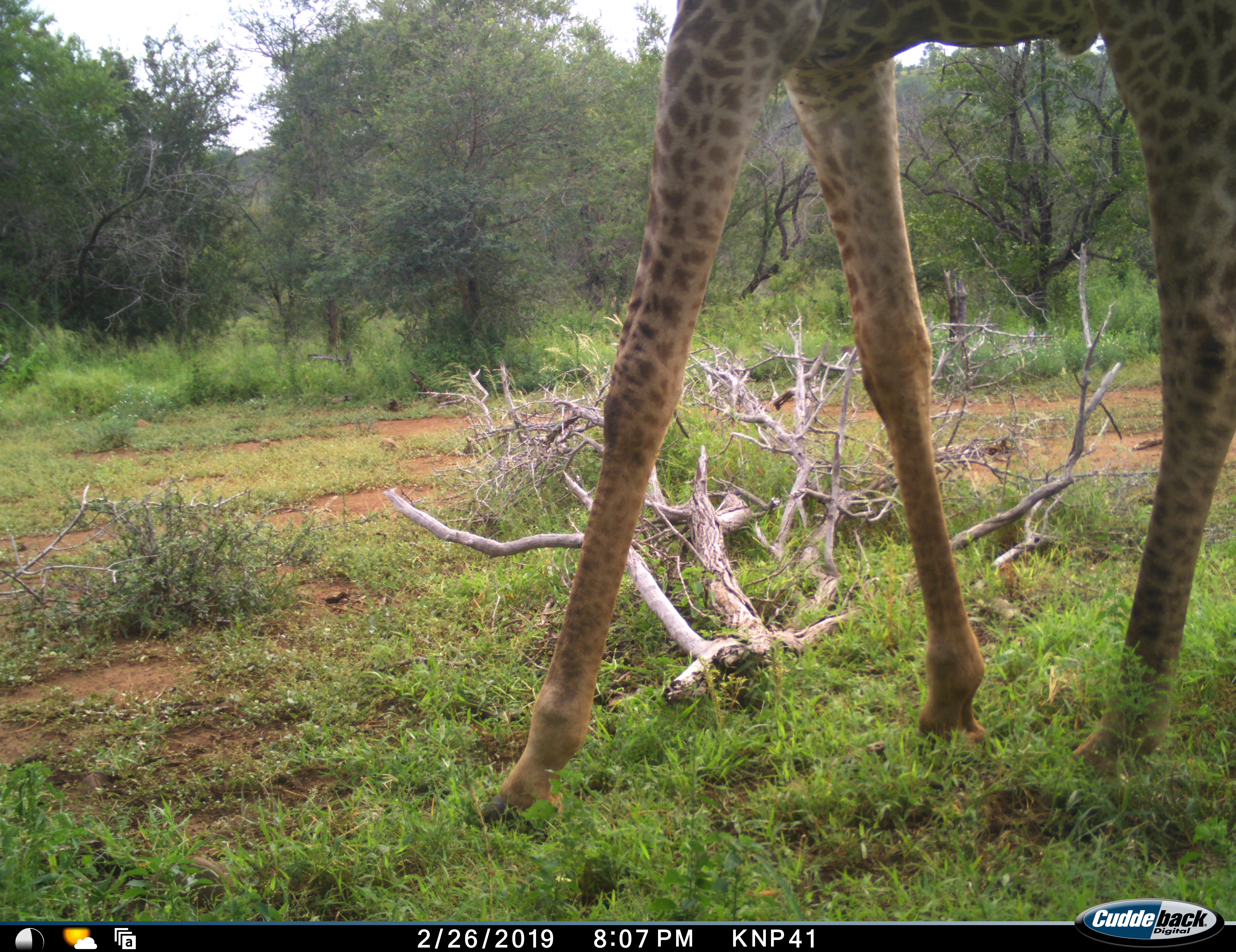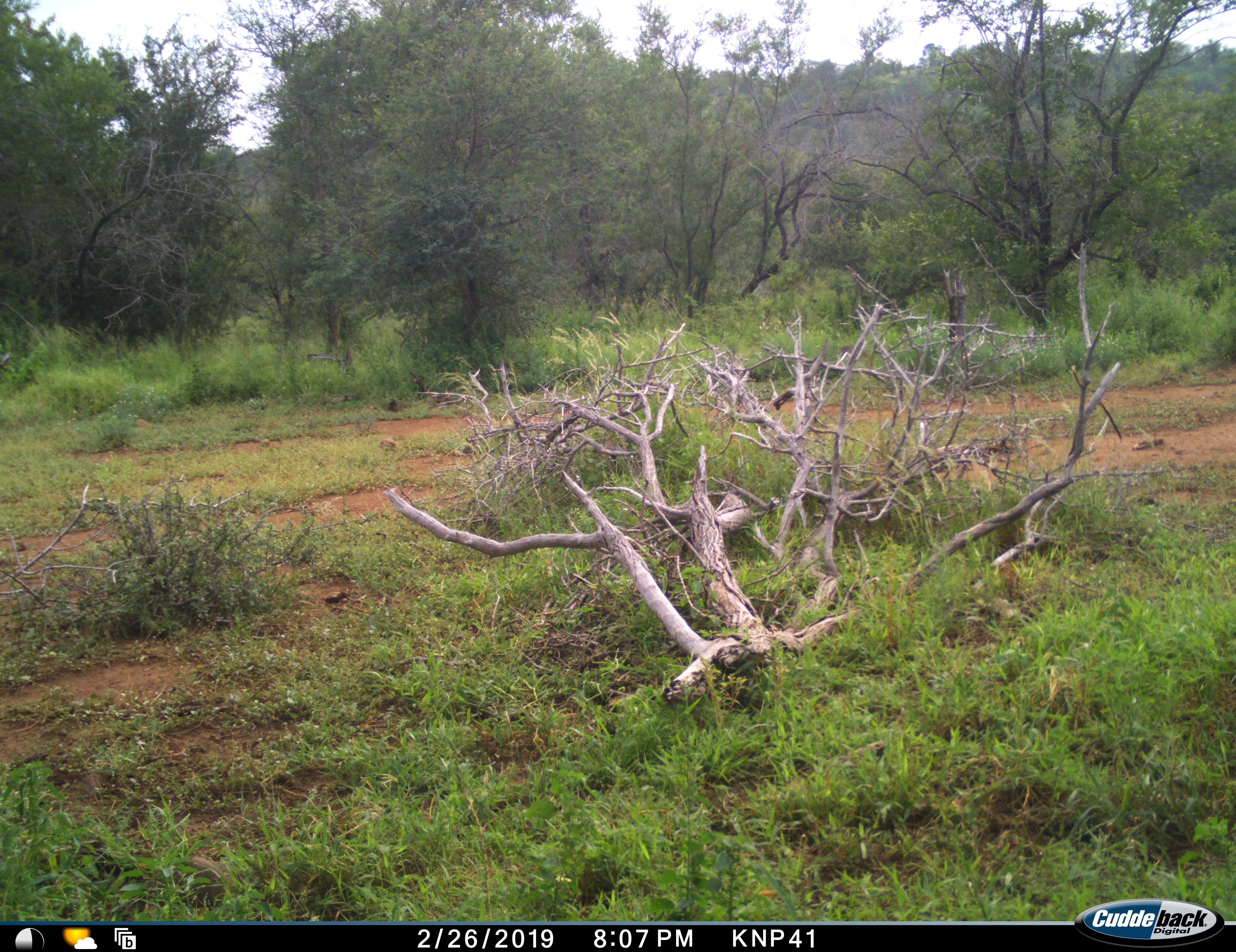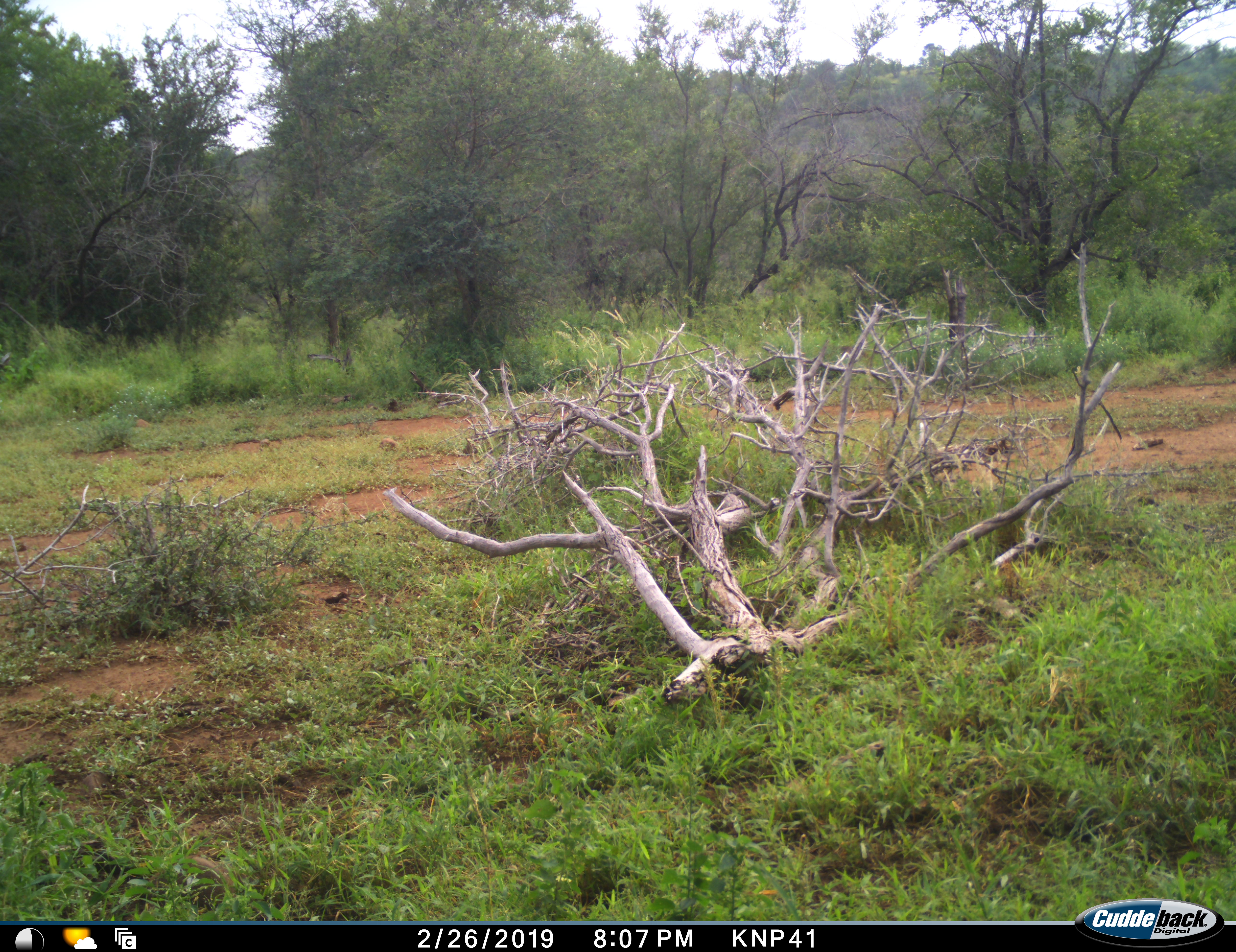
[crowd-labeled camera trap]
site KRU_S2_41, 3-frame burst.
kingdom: Animalia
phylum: Chordata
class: Mammalia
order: Artiodactyla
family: Giraffidae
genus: Giraffa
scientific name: Giraffa camelopardalis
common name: giraffe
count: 1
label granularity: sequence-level